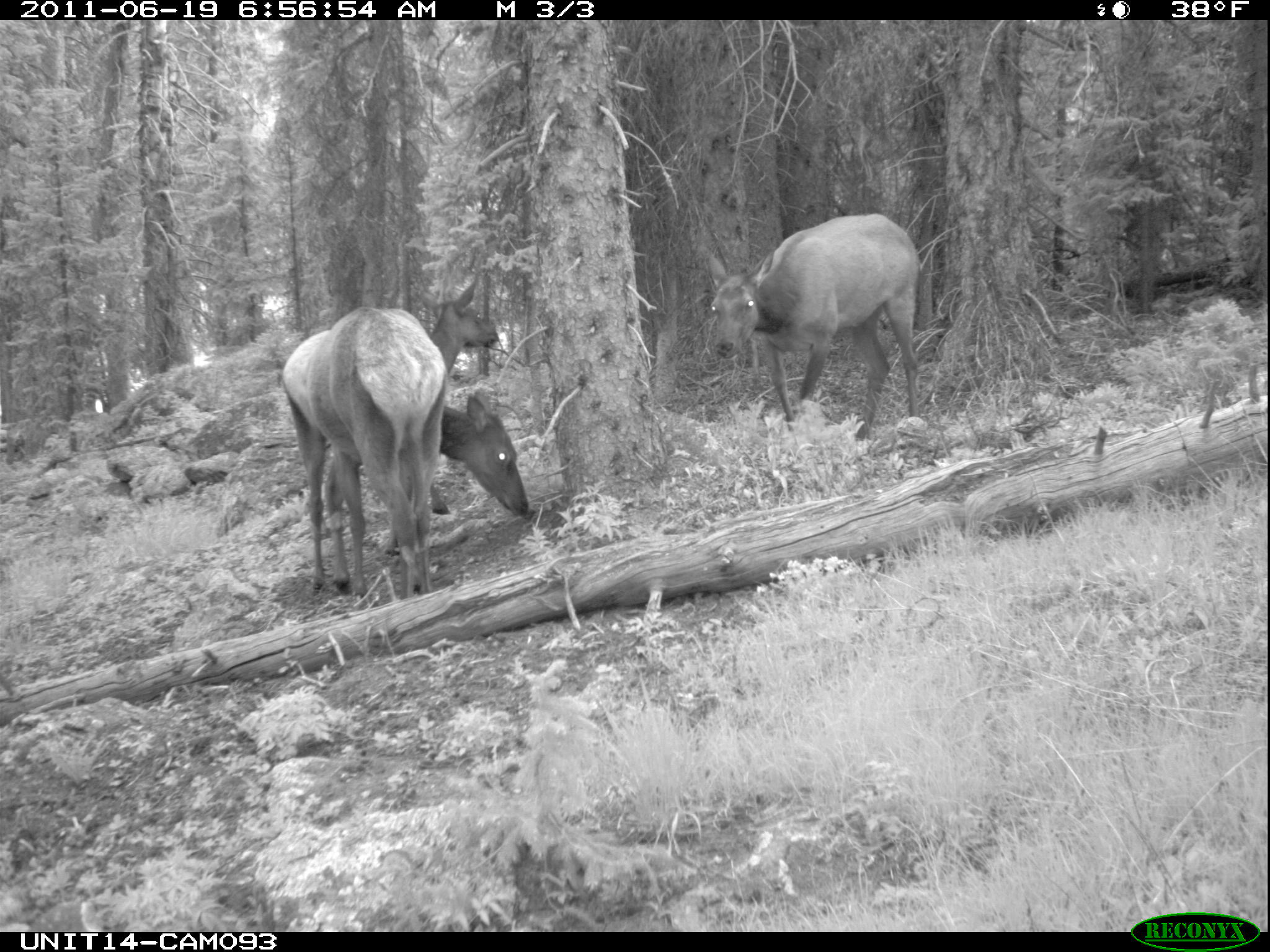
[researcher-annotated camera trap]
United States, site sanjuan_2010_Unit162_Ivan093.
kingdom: Animalia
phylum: Chordata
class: Mammalia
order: Artiodactyla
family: Cervidae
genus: Cervus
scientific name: Cervus elaphus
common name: red deer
Cervus elaphus (red deer).